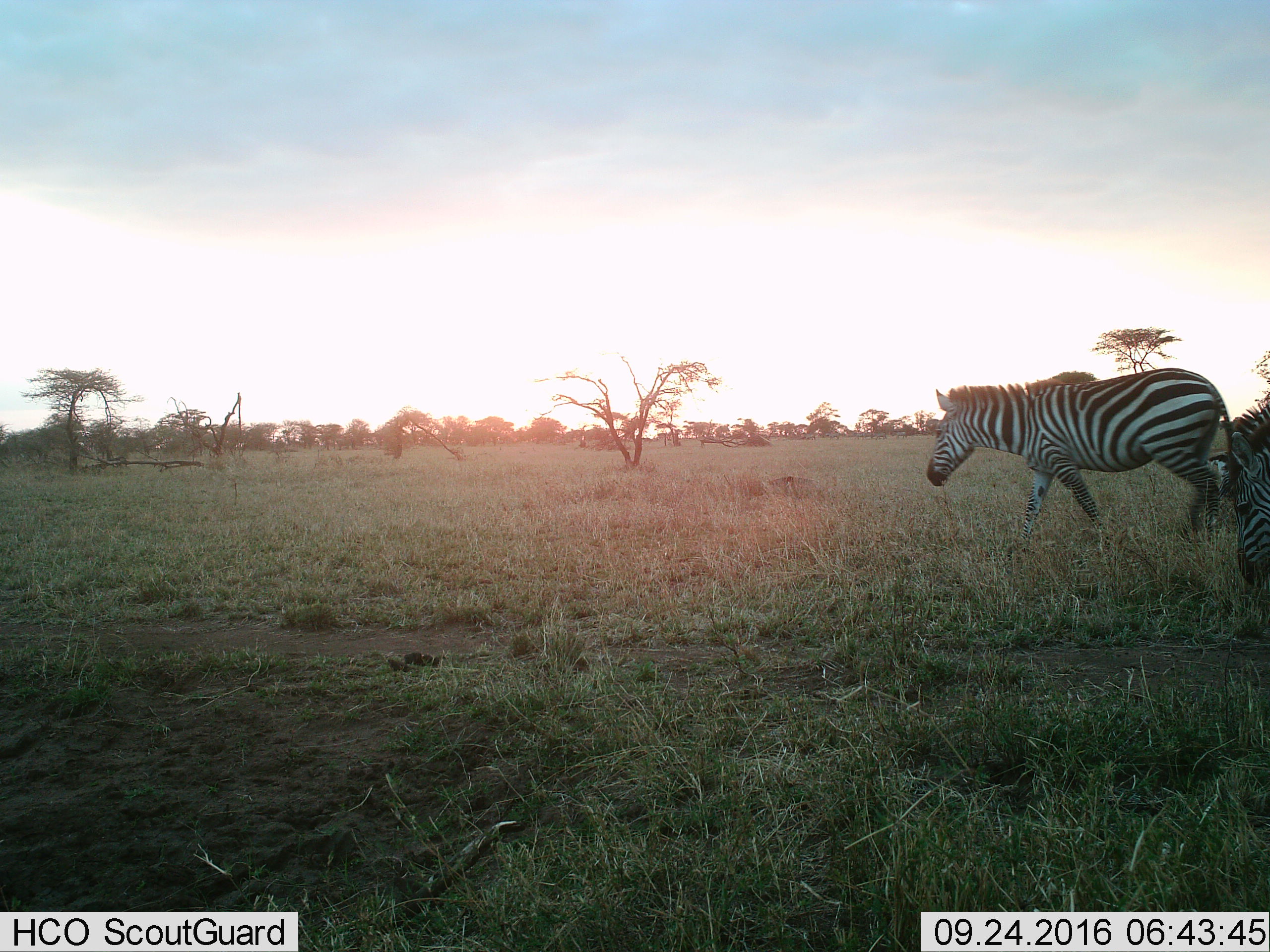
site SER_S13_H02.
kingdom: Animalia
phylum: Chordata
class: Mammalia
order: Perissodactyla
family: Equidae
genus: Equus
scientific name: Equus quagga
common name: plains zebra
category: zebraplains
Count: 2.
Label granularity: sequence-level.